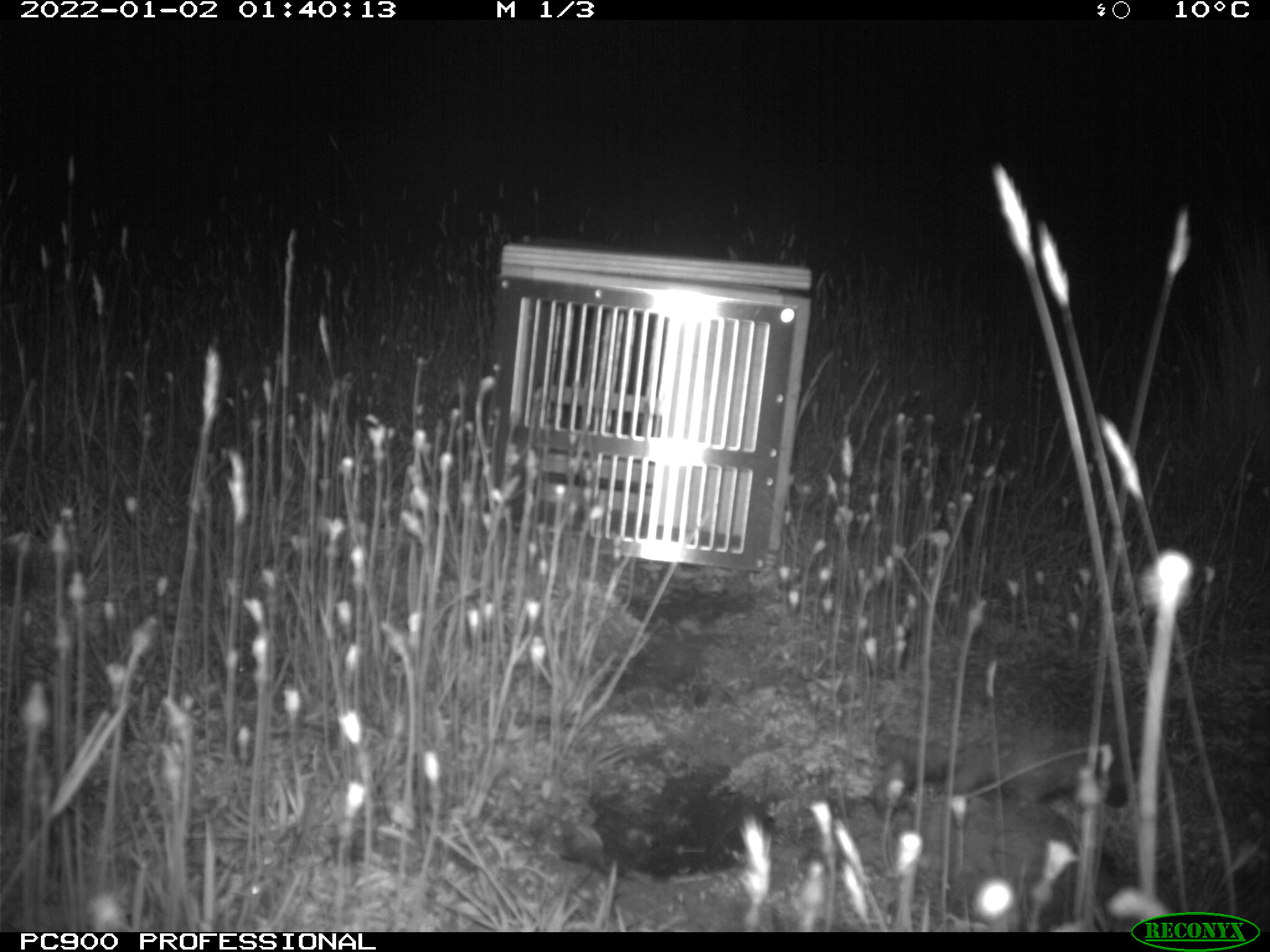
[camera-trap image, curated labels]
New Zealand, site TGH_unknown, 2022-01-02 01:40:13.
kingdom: Animalia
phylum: Chordata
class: Mammalia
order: Eulipotyphla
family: Erinaceidae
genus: Erinaceus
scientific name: Erinaceus europaeus europaeus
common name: european hedgehog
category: hedgehog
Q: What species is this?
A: Hedgehog (european hedgehog) (Erinaceus europaeus europaeus).